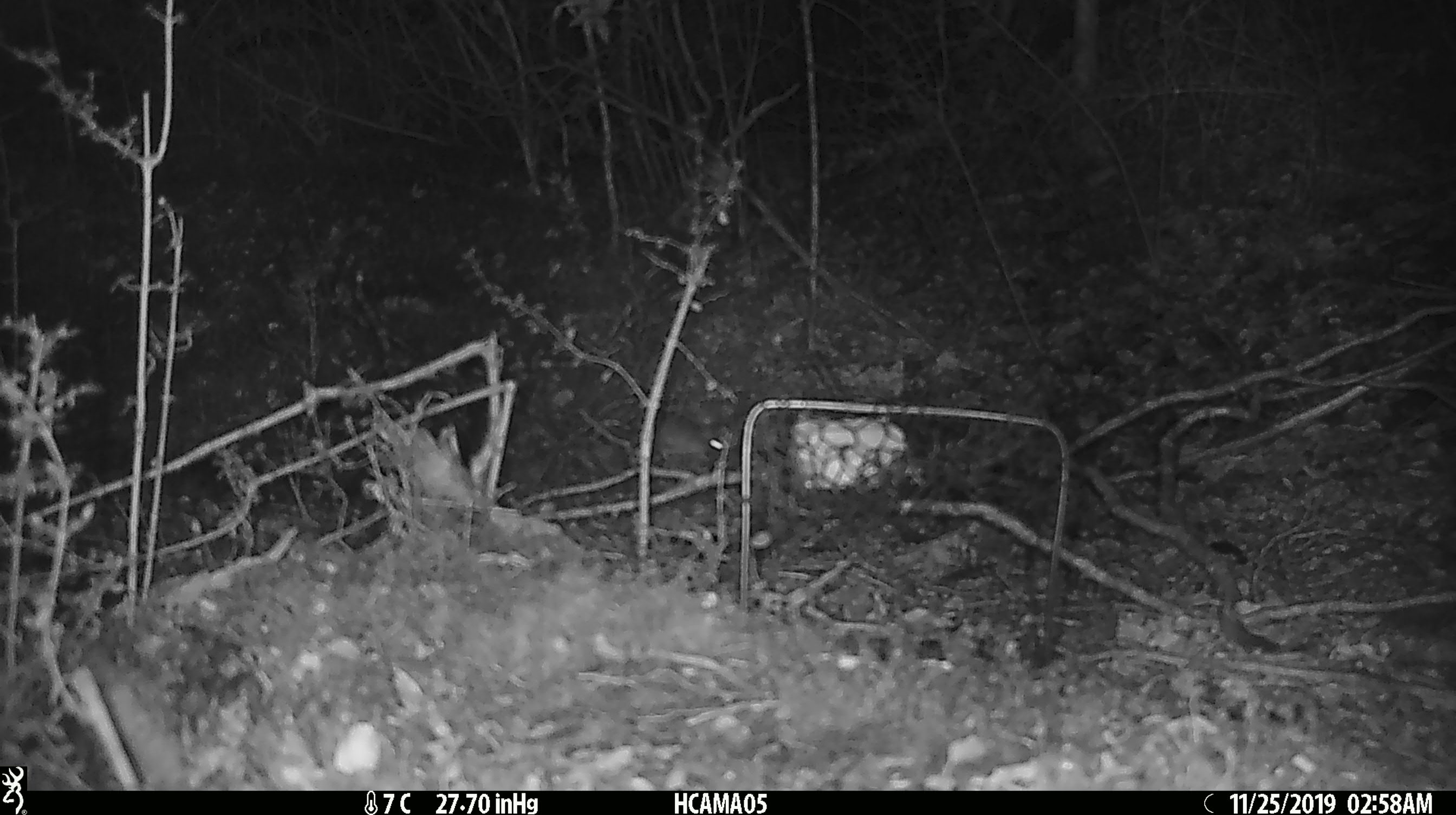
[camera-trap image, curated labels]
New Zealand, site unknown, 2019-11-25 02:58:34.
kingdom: Animalia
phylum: Chordata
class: Mammalia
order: Rodentia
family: Muridae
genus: Mus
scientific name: Mus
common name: mouse